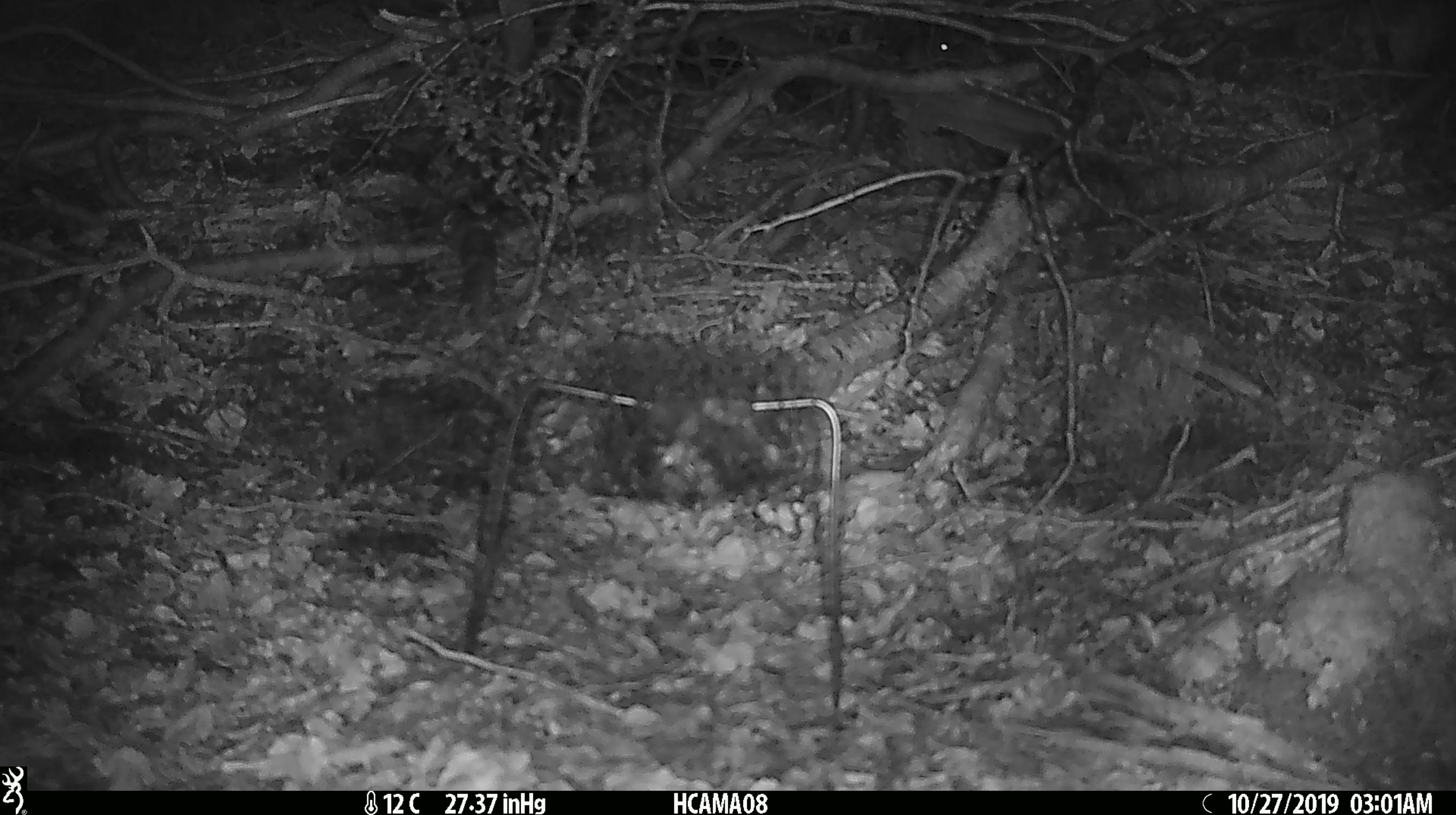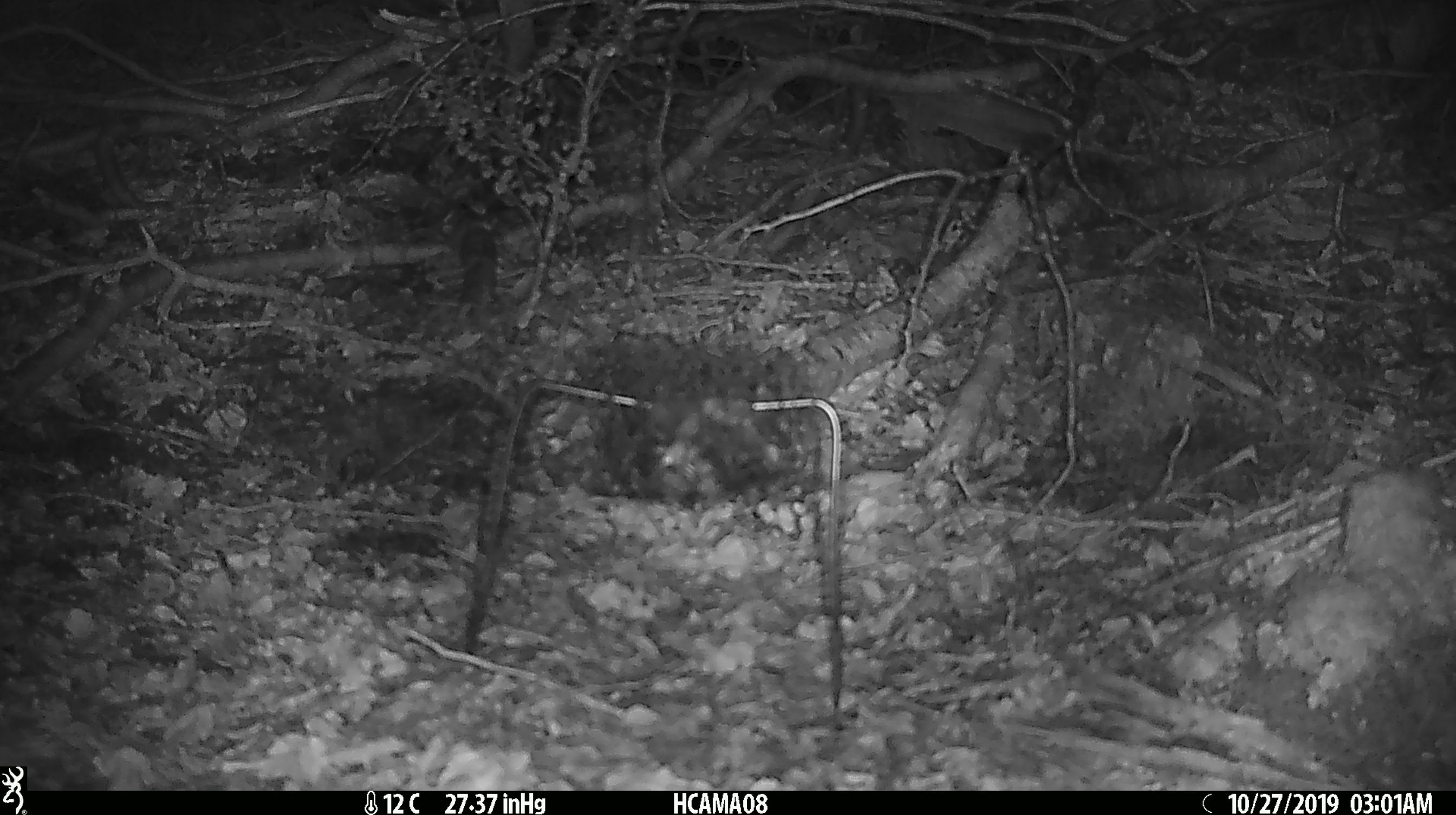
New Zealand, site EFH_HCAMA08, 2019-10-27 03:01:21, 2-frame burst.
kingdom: Animalia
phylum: Chordata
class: Mammalia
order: Rodentia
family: Muridae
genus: Mus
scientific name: Mus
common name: mouse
Mouse (Mus).